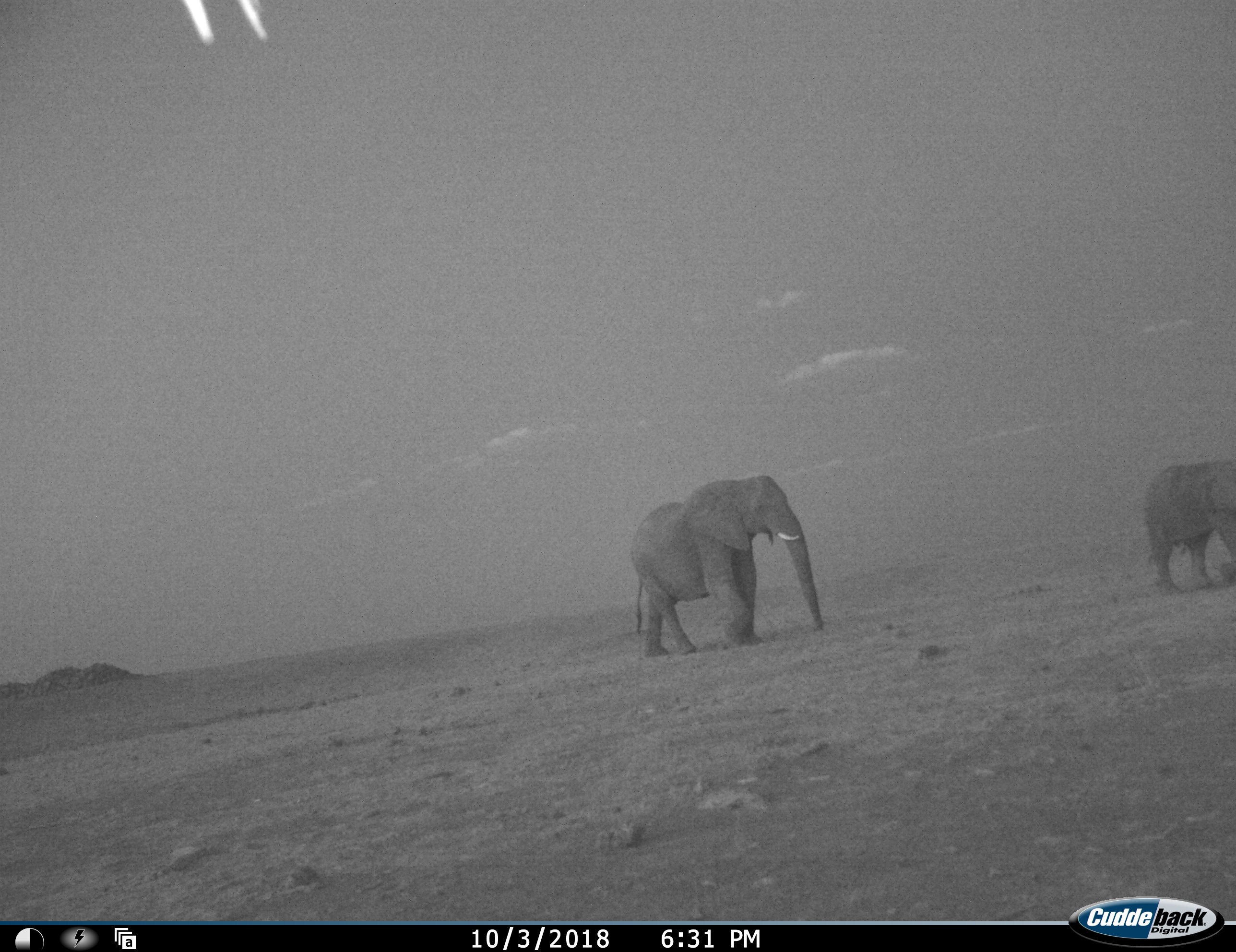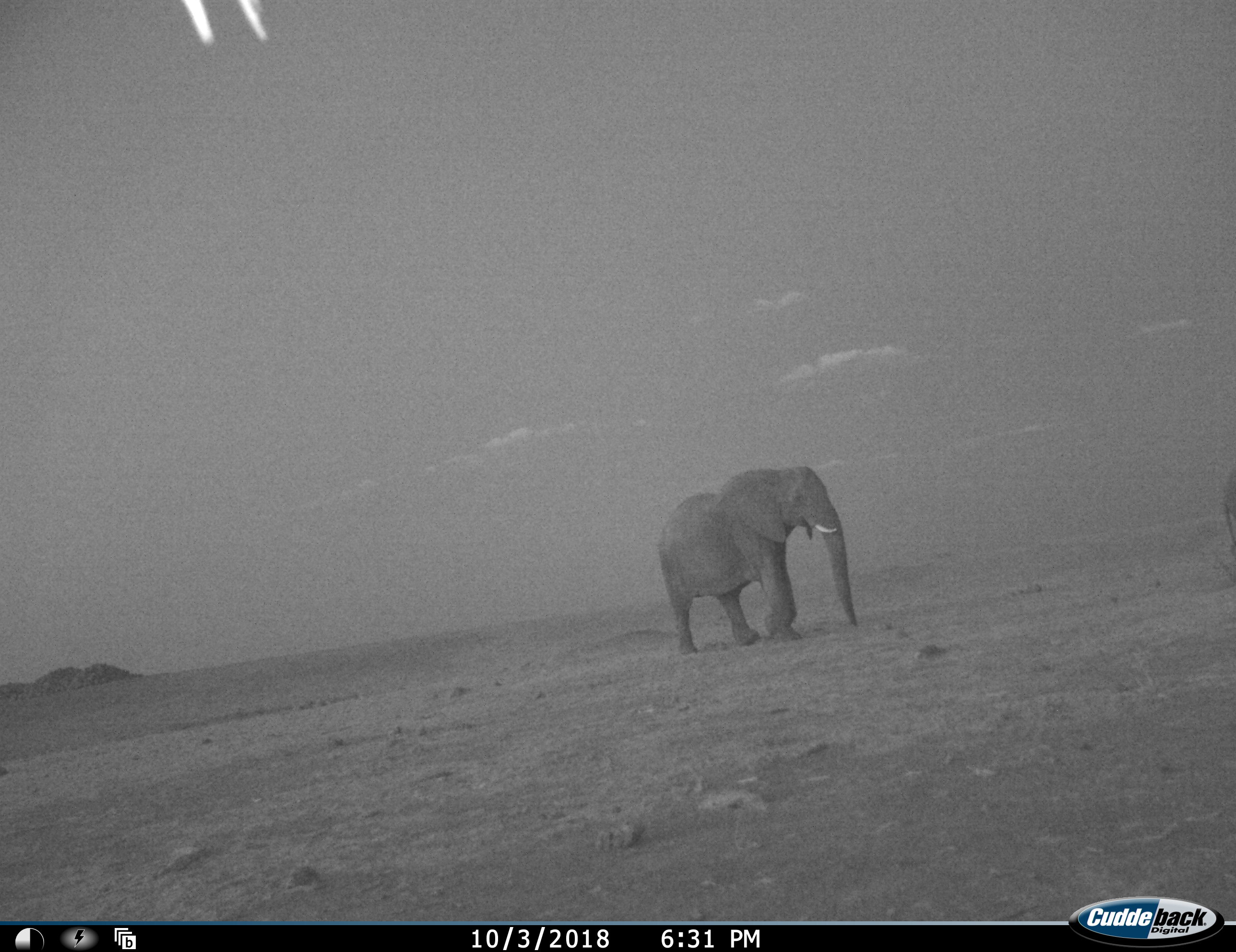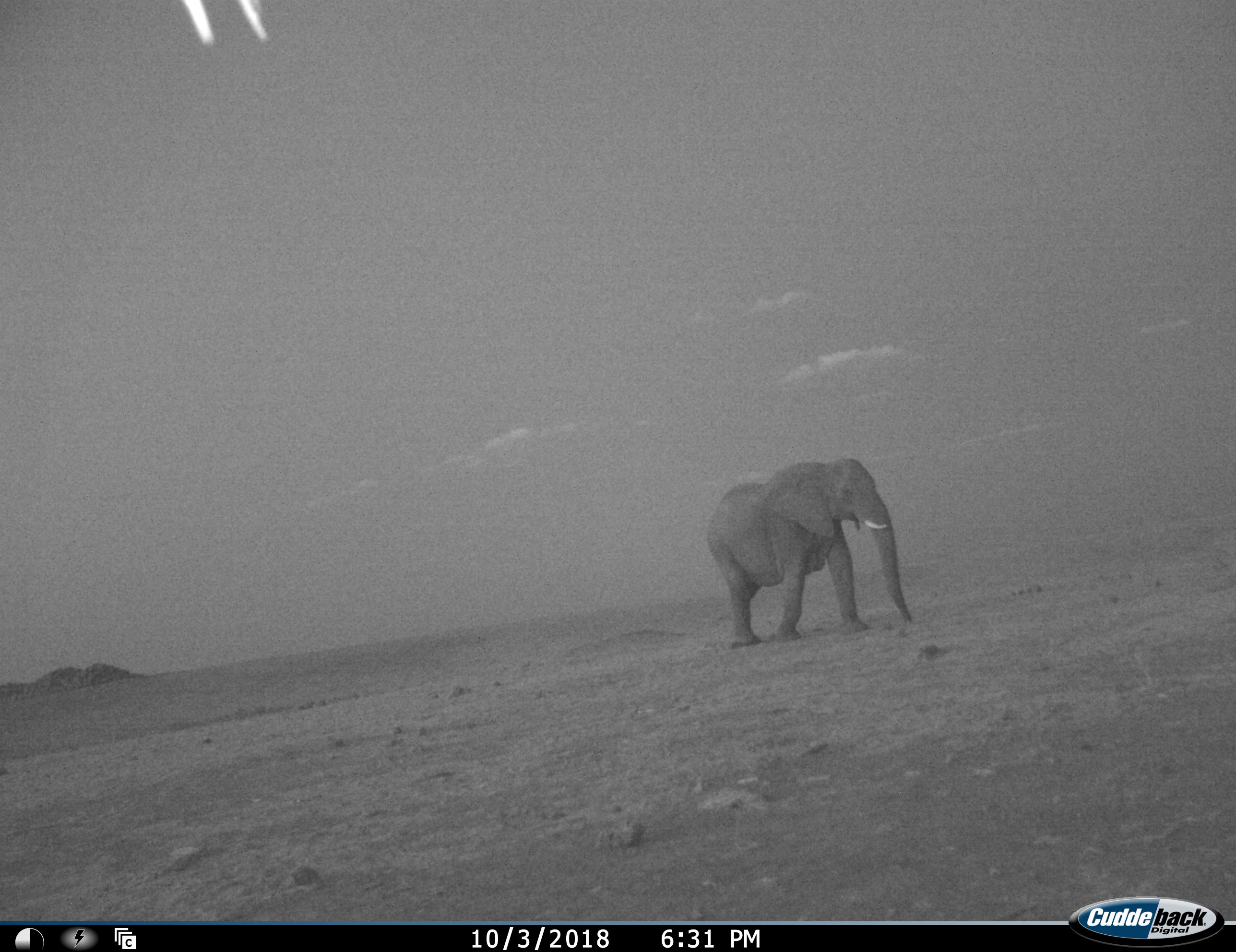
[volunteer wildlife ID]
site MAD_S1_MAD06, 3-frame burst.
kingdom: Animalia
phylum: Chordata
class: Mammalia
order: Proboscidea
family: Elephantidae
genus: Loxodonta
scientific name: Loxodonta africana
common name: african bush elephant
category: elephant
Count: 2.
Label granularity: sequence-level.